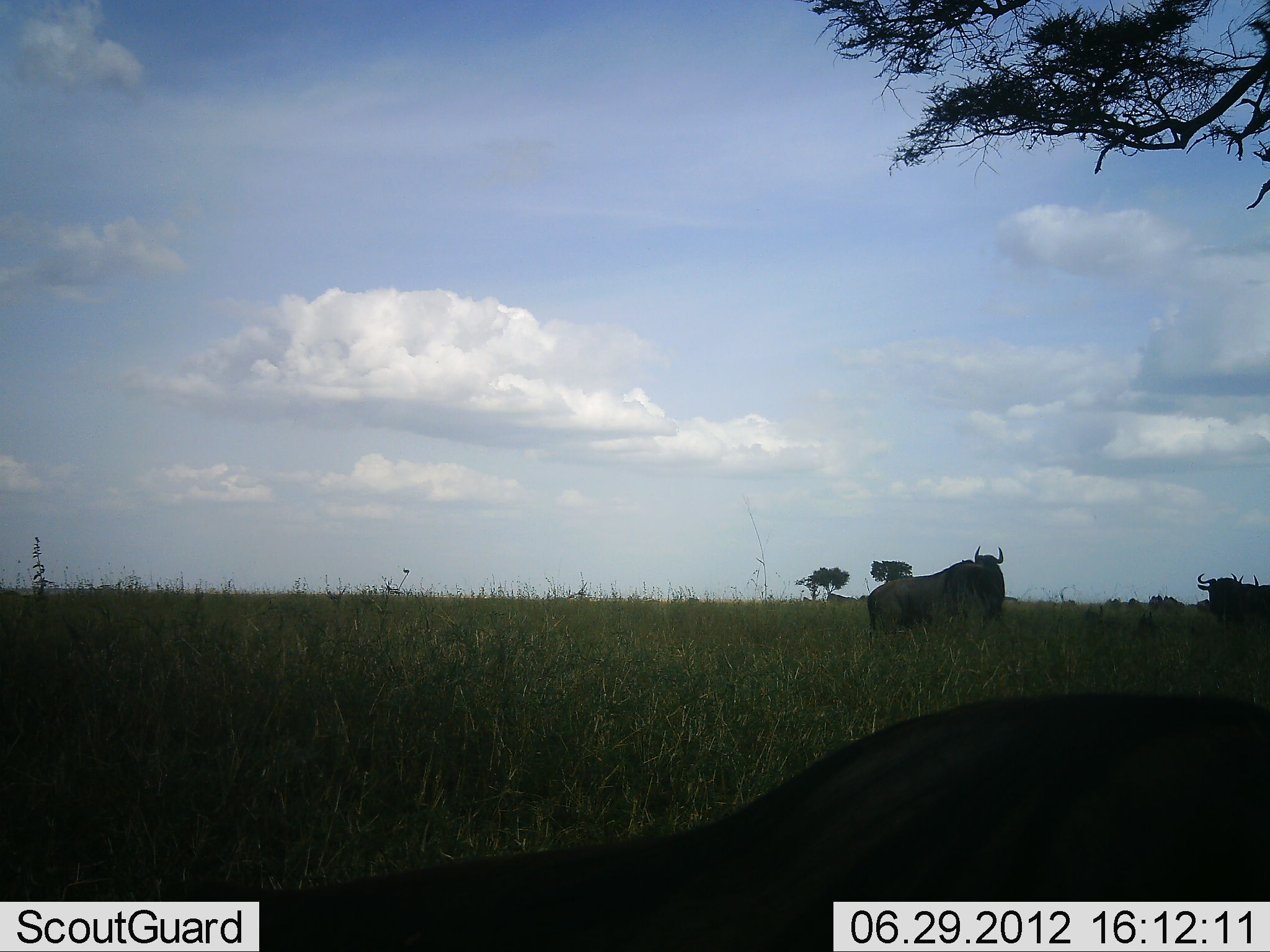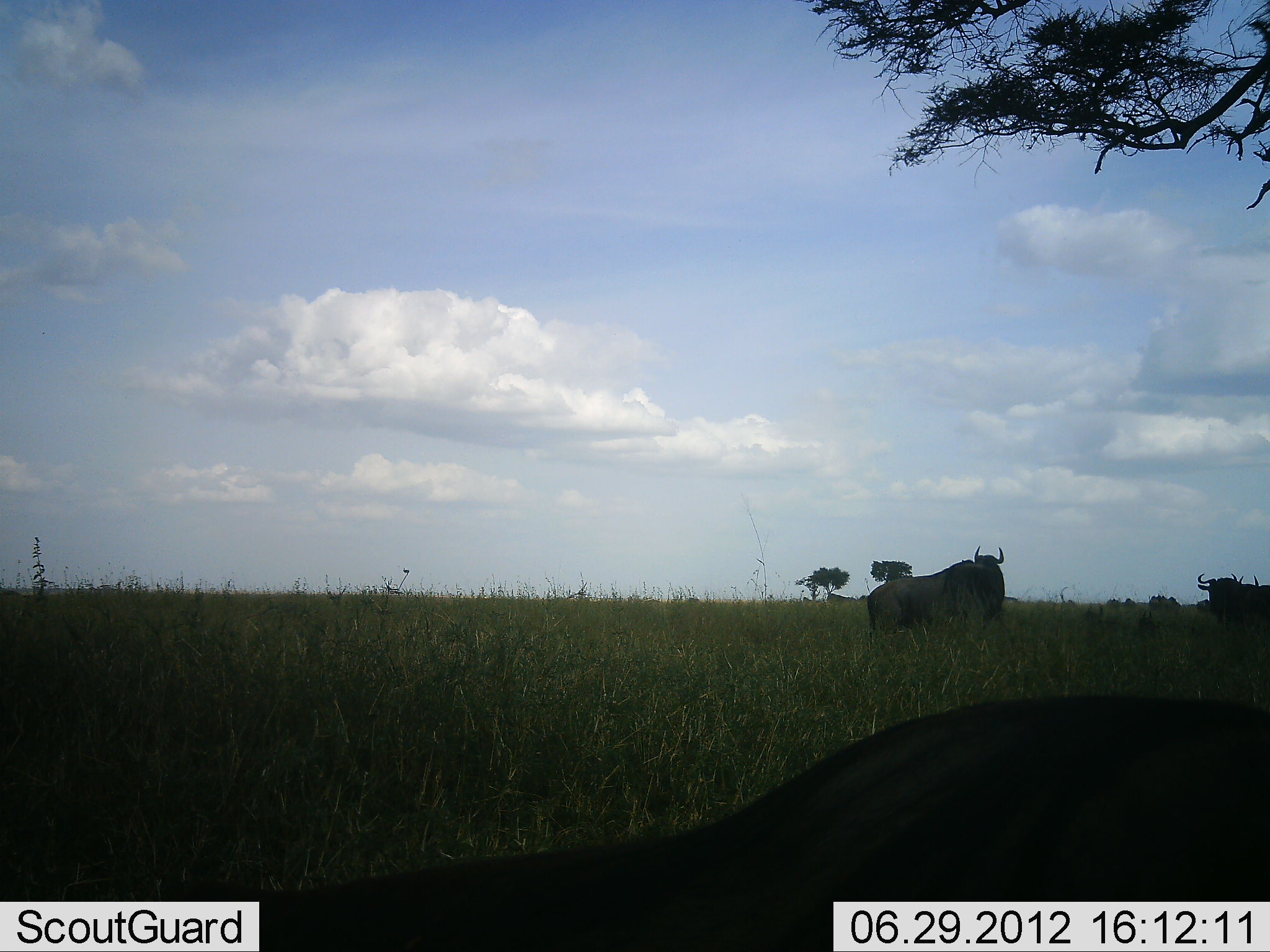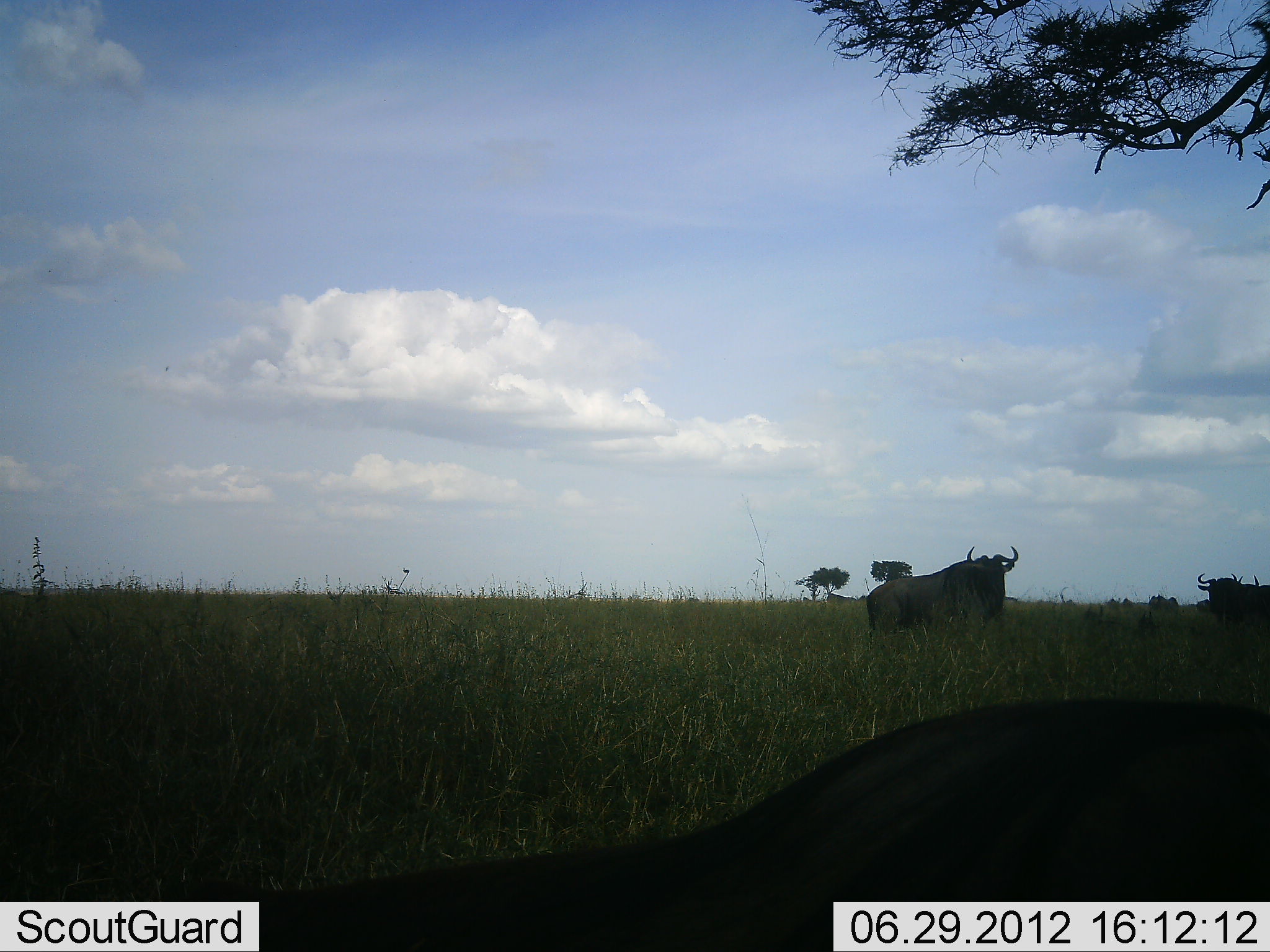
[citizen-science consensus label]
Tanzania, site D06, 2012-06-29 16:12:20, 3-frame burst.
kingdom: Animalia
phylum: Chordata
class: Mammalia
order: Artiodactyla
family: Bovidae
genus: Connochaetes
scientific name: Connochaetes taurinus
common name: blue wildebeest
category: wildebeest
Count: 3.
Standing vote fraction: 100%.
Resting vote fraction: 50%.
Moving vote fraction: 10%.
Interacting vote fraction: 0%.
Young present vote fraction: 0%.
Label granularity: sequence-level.